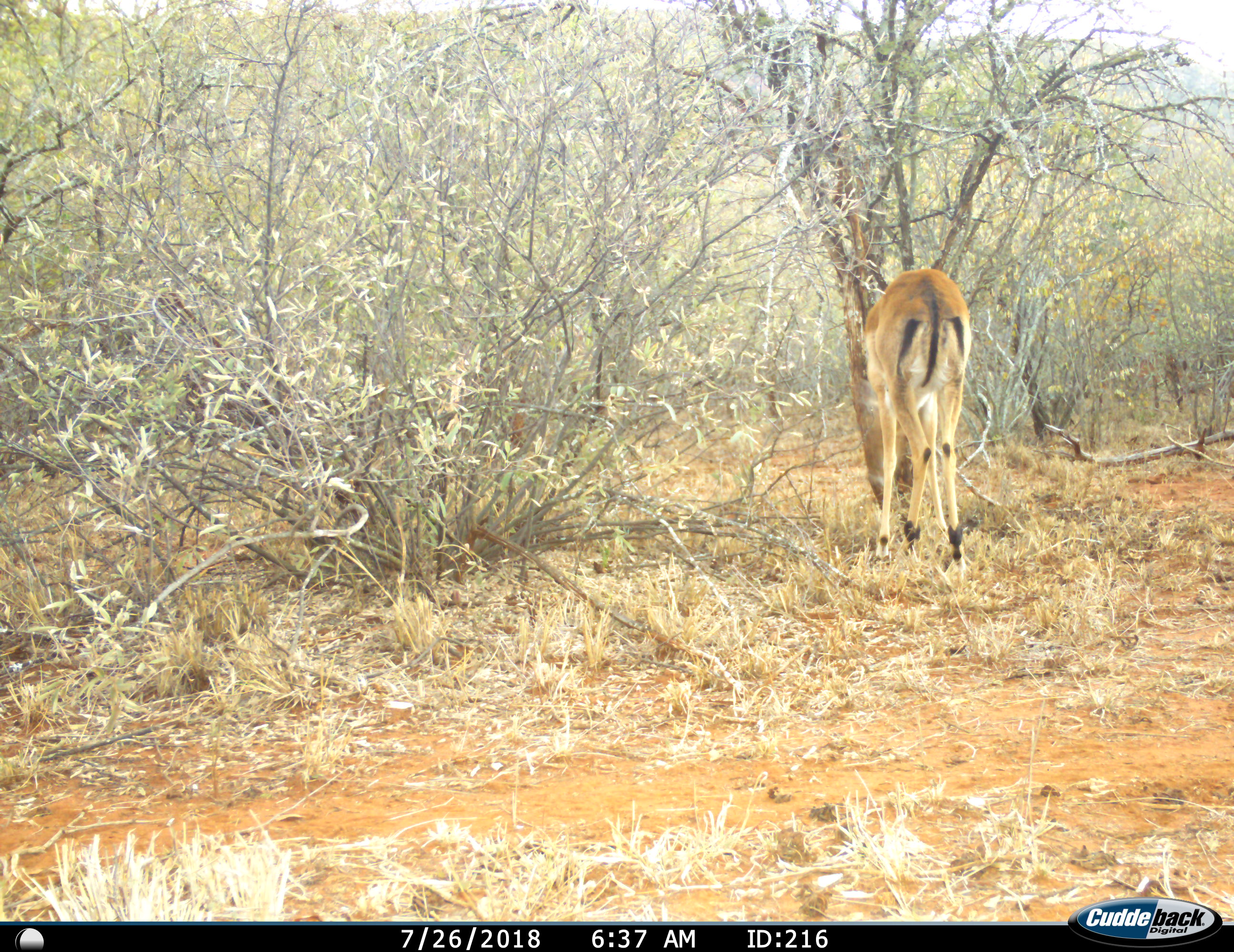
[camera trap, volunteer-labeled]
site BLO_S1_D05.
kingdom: Animalia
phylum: Chordata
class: Mammalia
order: Artiodactyla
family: Bovidae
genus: Aepyceros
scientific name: Aepyceros melampus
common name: impala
Impala (Aepyceros melampus), count 1. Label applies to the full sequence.